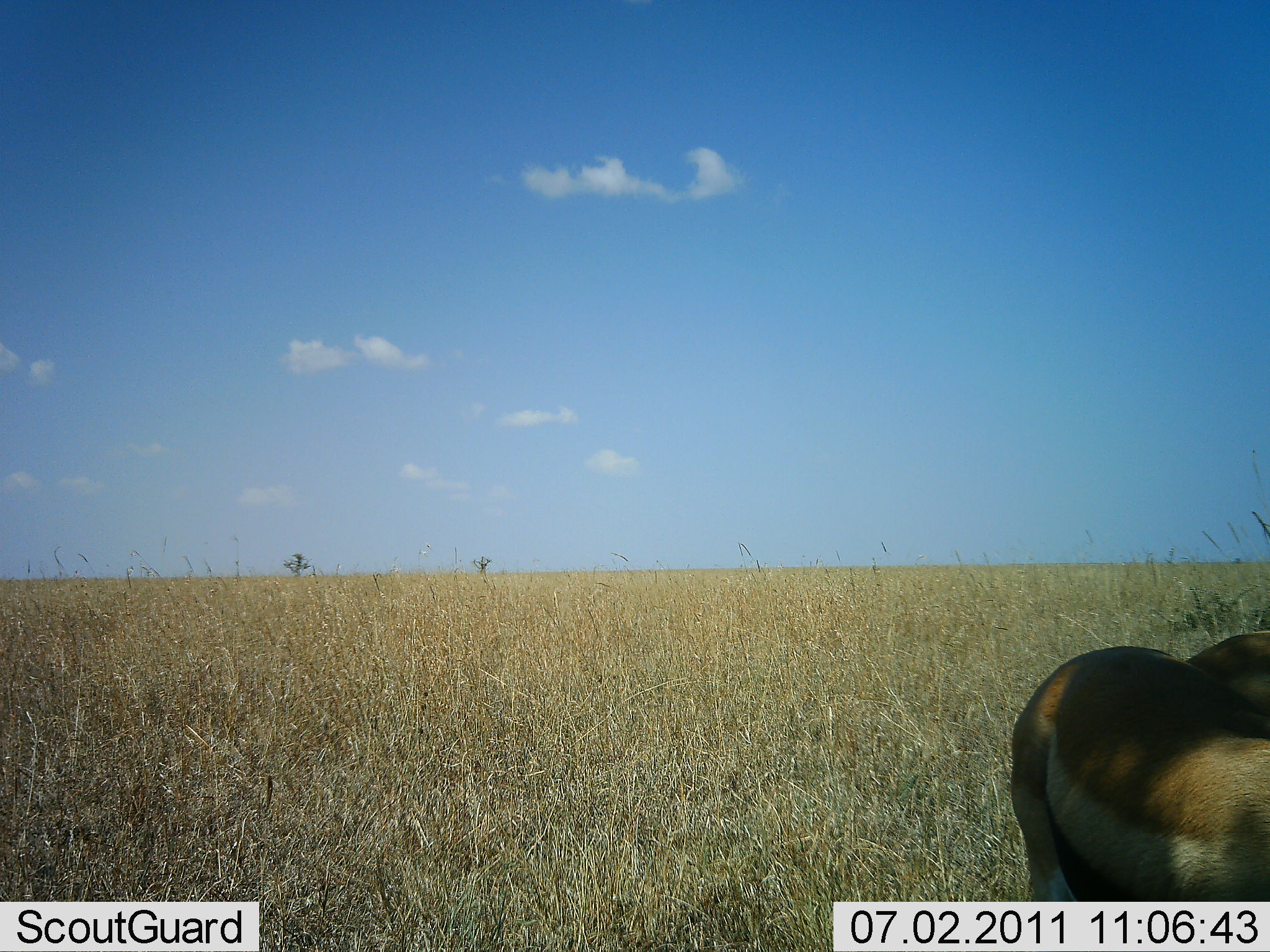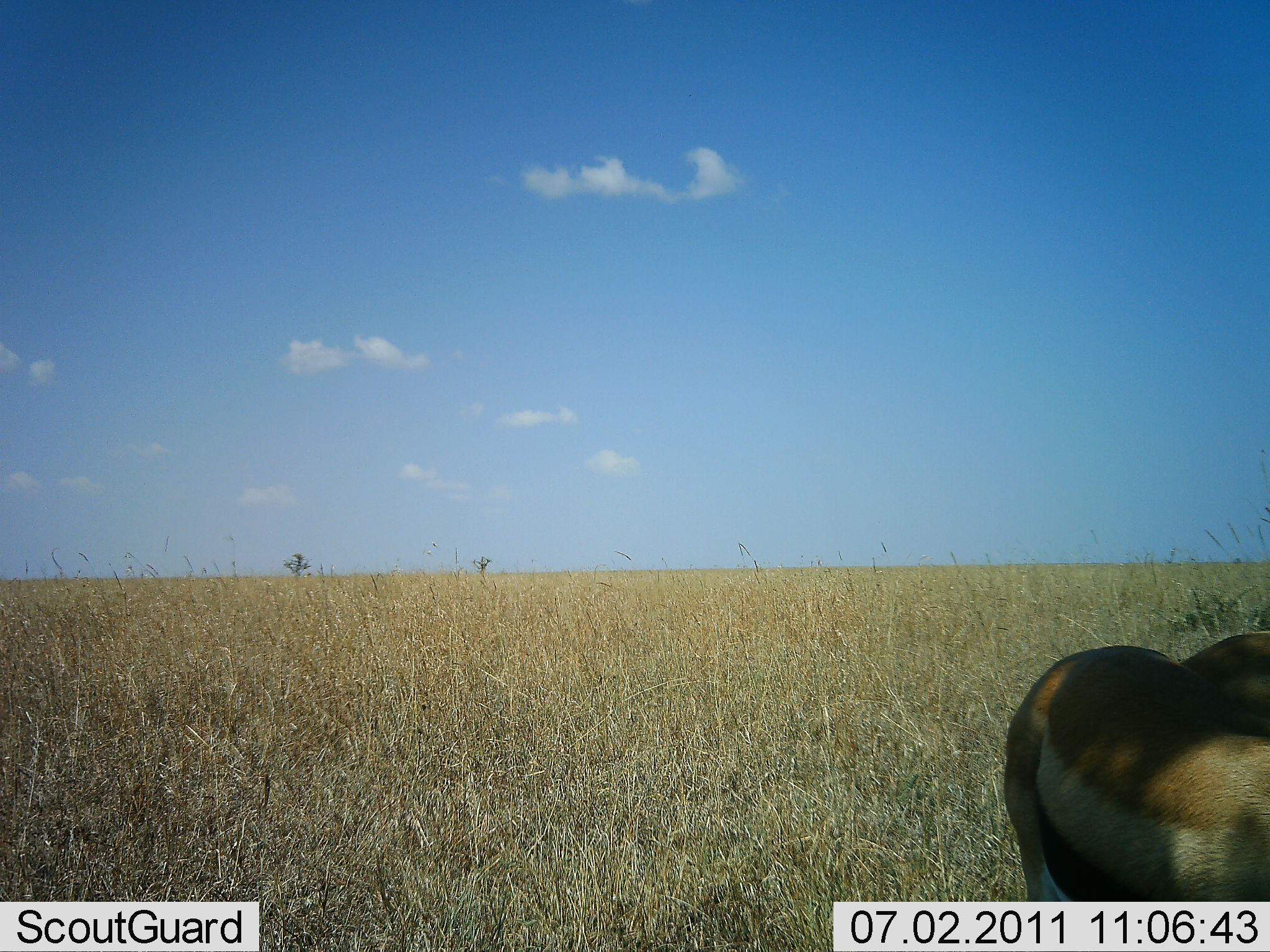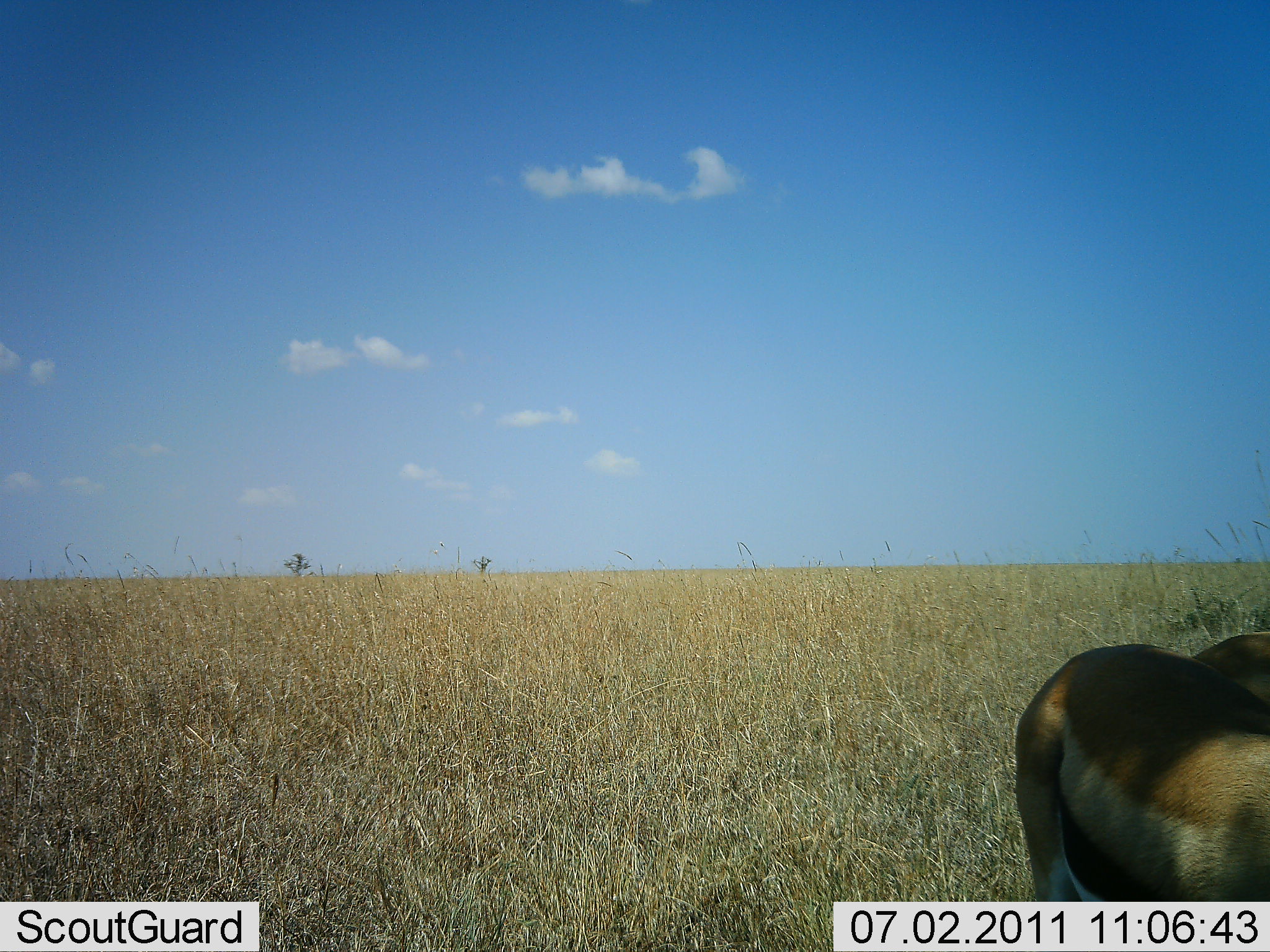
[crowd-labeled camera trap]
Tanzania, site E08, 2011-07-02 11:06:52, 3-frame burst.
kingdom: Animalia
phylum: Chordata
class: Mammalia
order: Artiodactyla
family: Bovidae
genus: Eudorcas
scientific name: Eudorcas thomsonii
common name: thomson's gazelle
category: gazellethomsons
Gazellethomsons (thomson's gazelle) (Eudorcas thomsonii), count 2. Behavior (volunteer vote fractions): standing 85%, resting 8%, moving 15%, interacting 0%. Young present (vote fraction): 0%. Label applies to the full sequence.